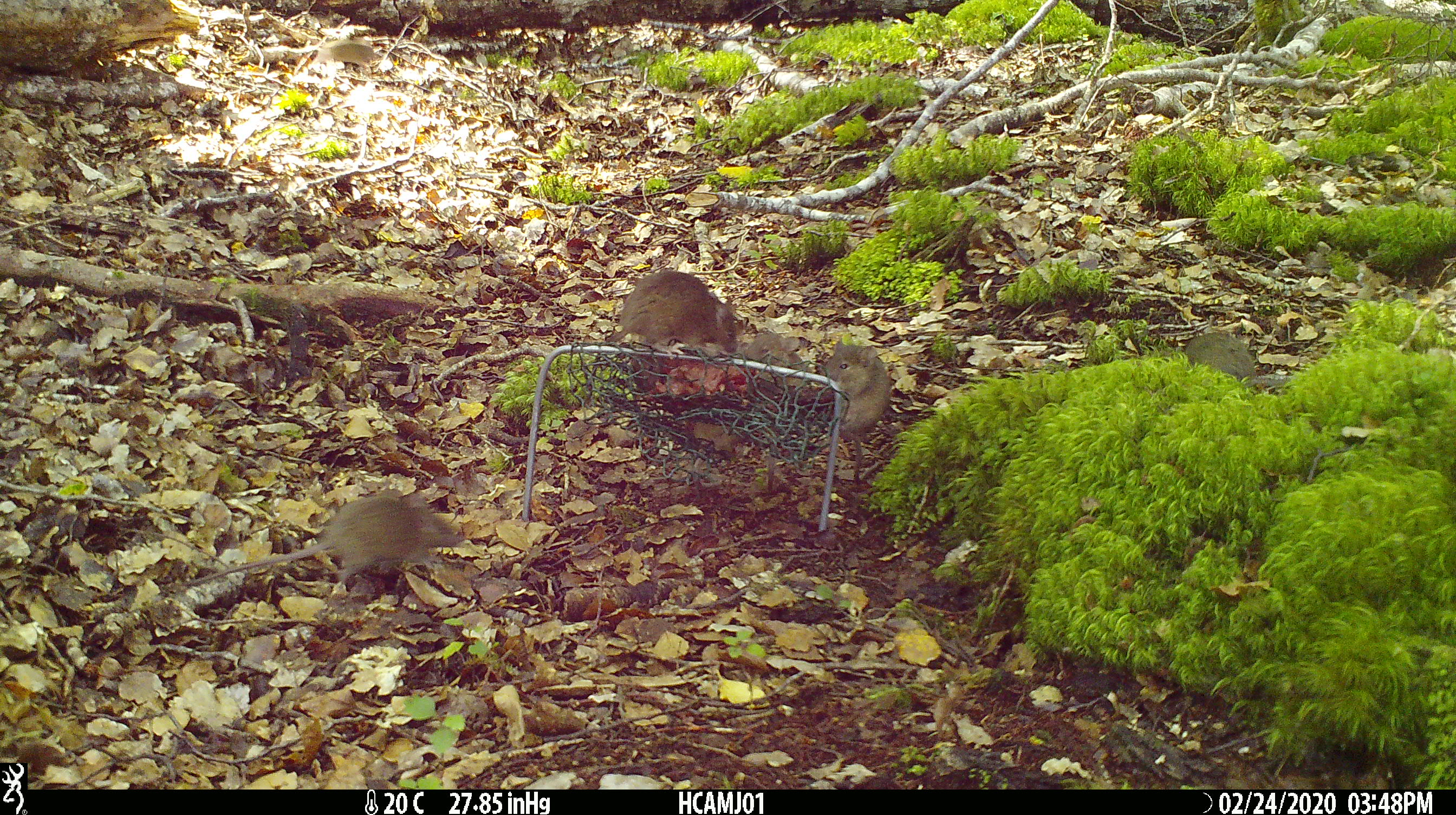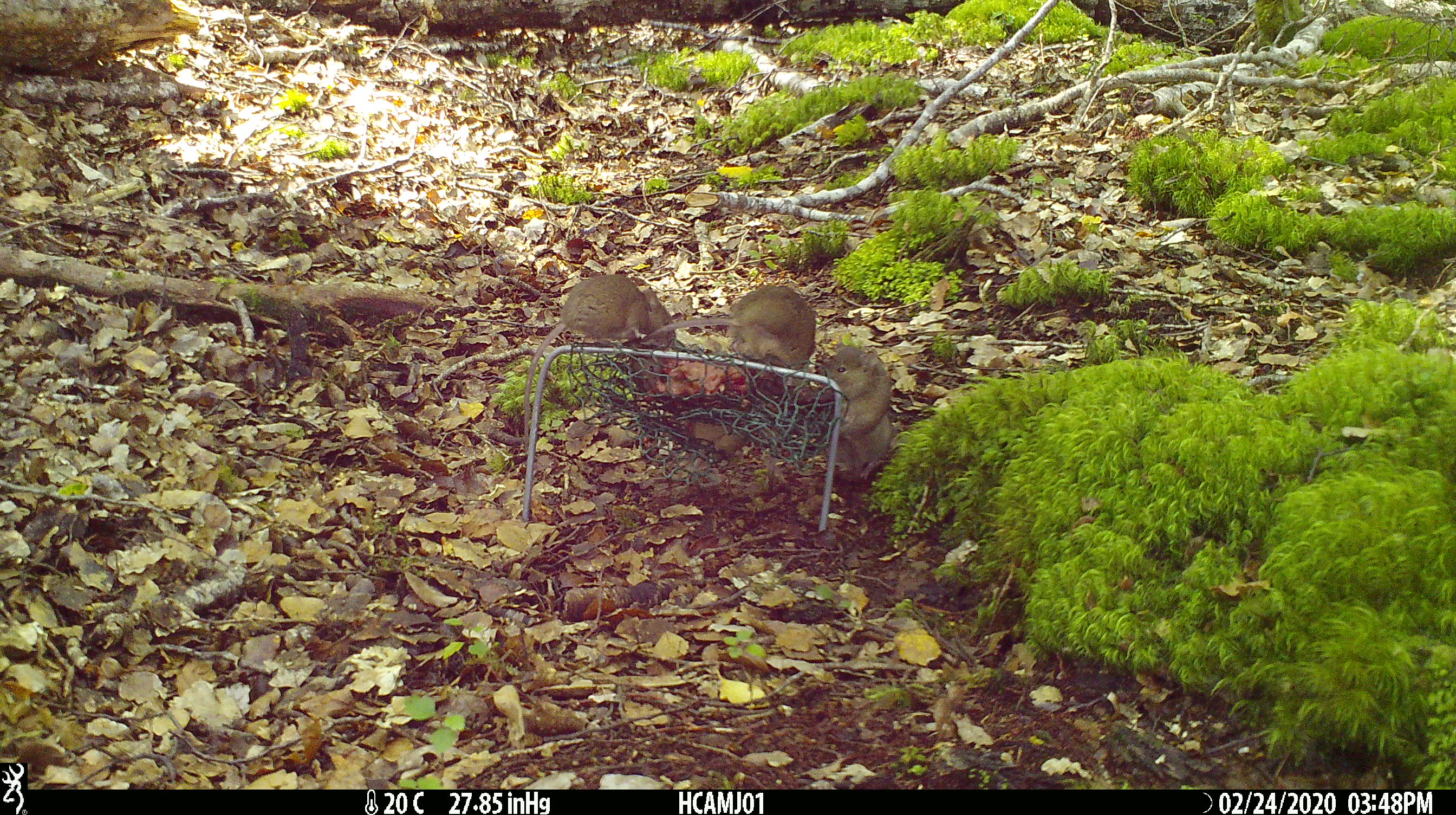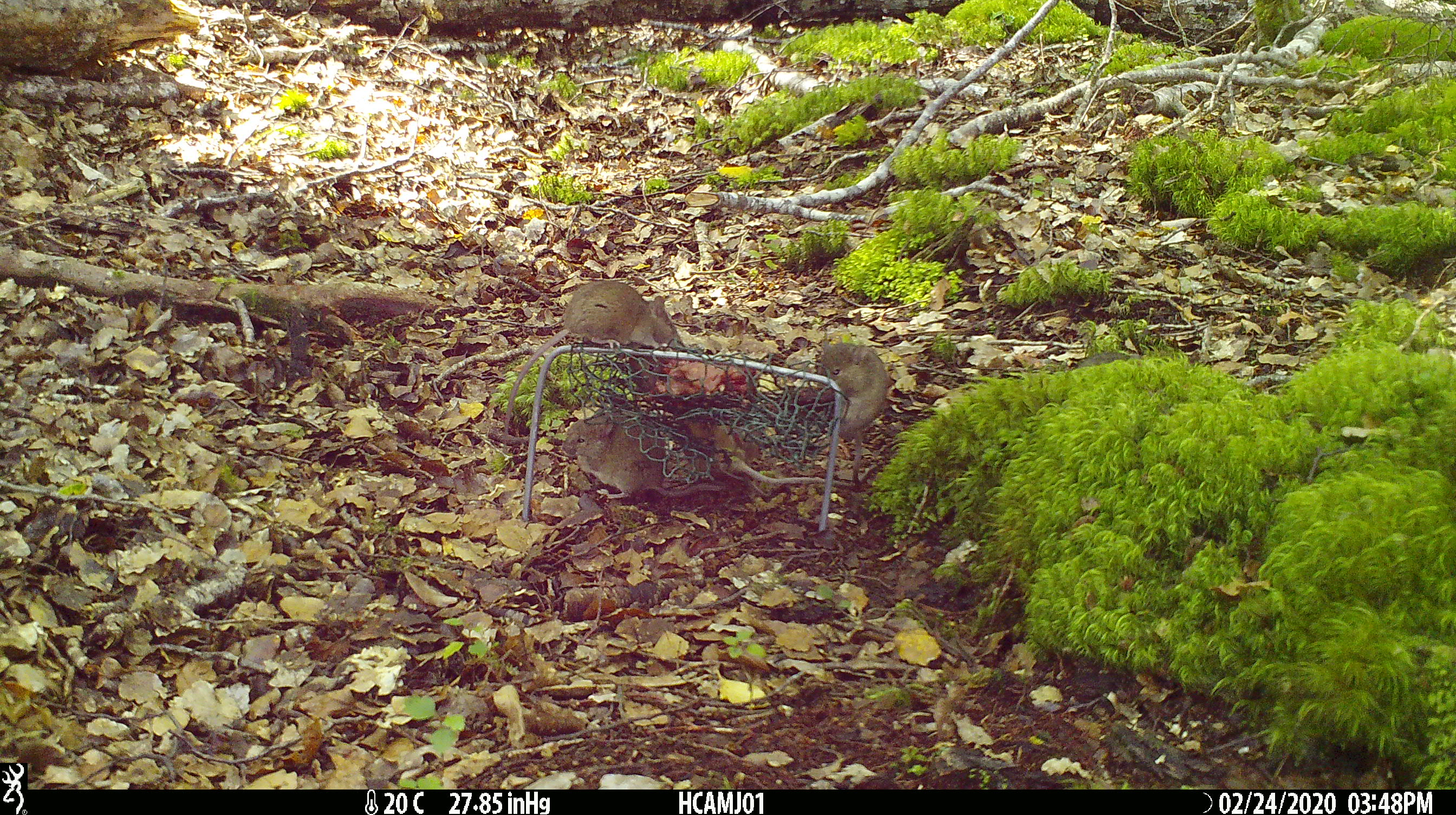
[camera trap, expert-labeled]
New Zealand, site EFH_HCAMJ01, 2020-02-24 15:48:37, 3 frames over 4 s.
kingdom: Animalia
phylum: Chordata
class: Mammalia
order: Rodentia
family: Muridae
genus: Mus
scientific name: Mus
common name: mouse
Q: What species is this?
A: Mouse (Mus).